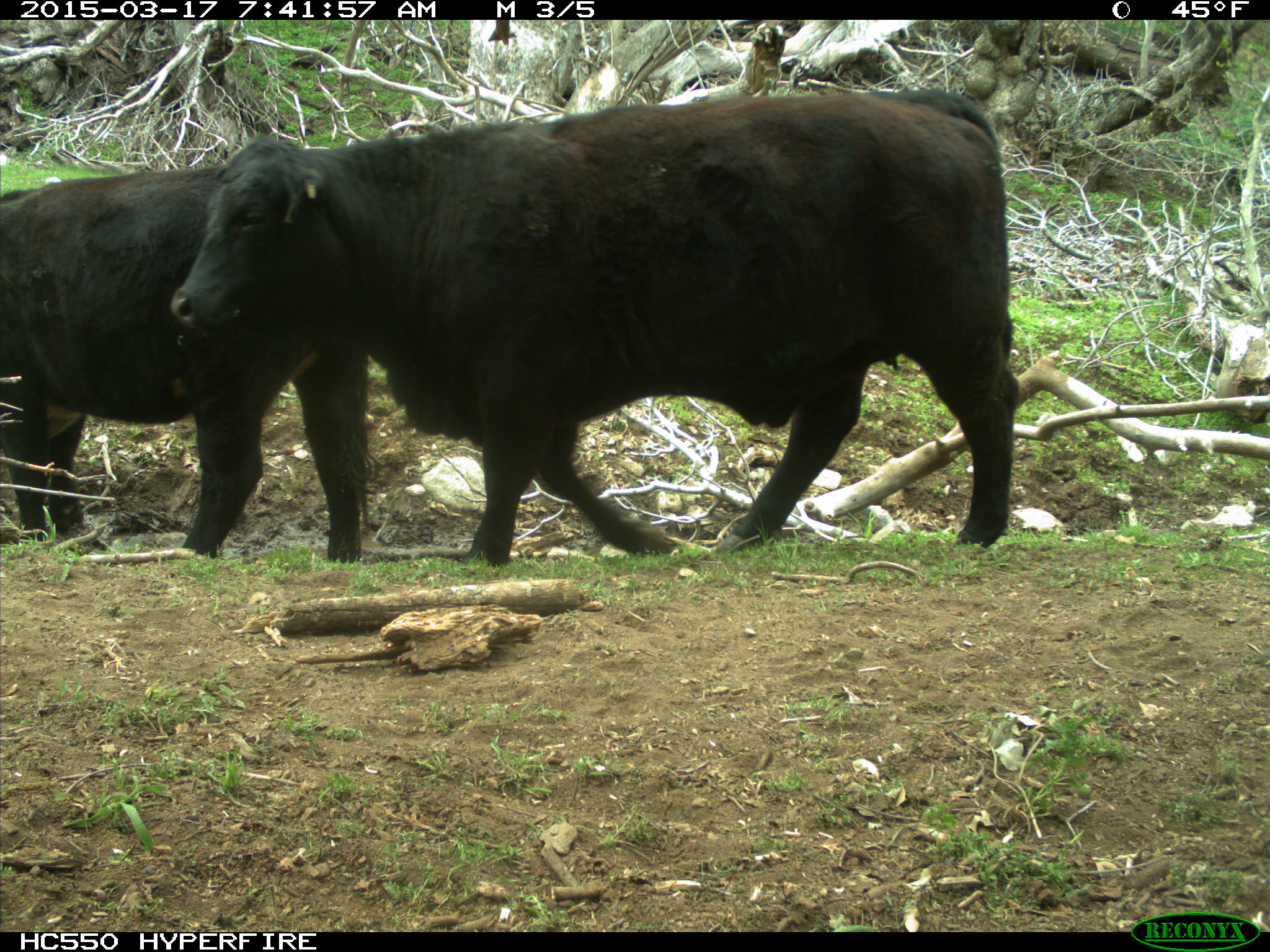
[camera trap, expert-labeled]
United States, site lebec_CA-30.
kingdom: Animalia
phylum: Chordata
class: Mammalia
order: Artiodactyla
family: Bovidae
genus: Bos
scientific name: Bos taurus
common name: domestic cow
Bos taurus (domestic cow).